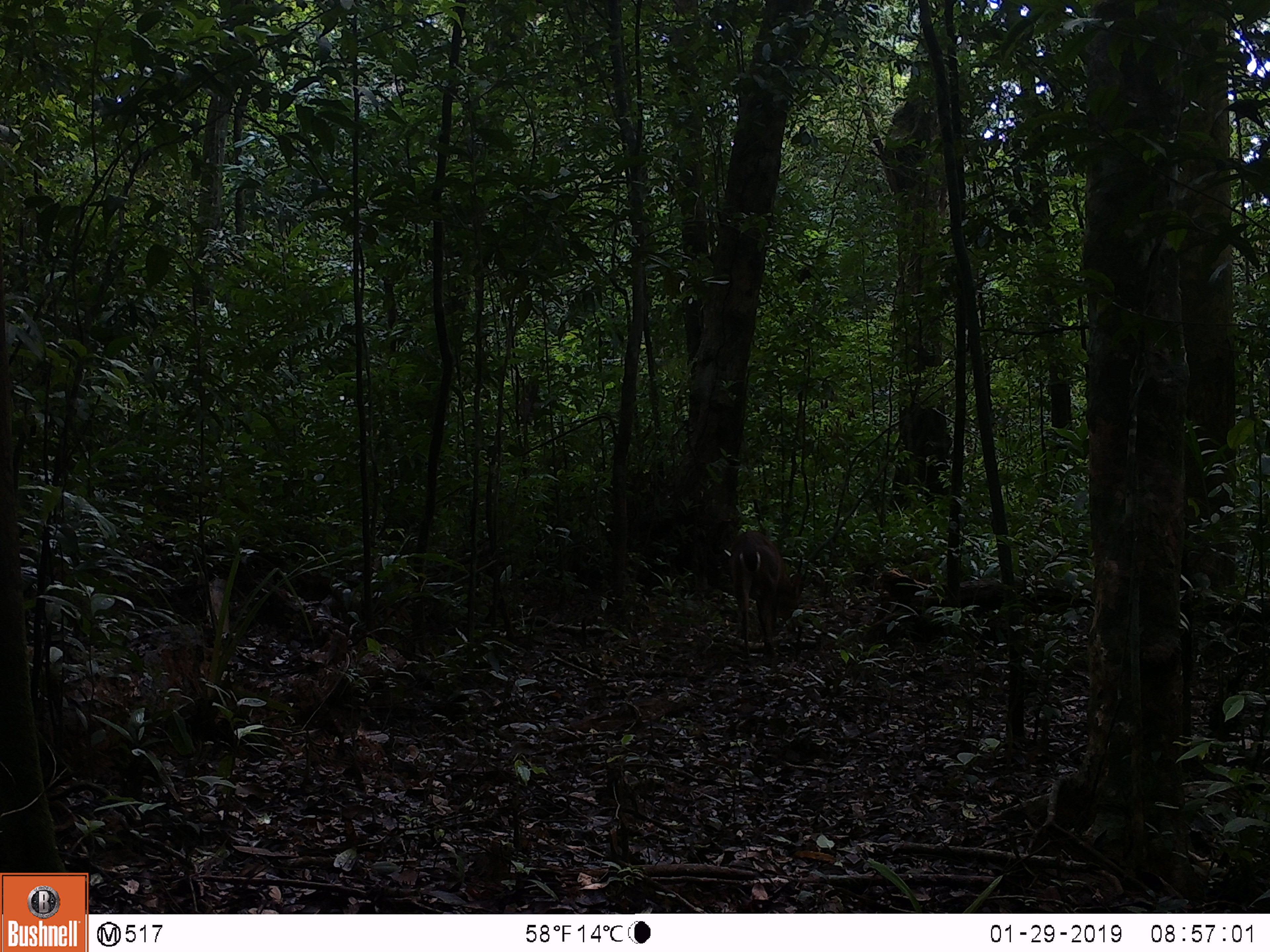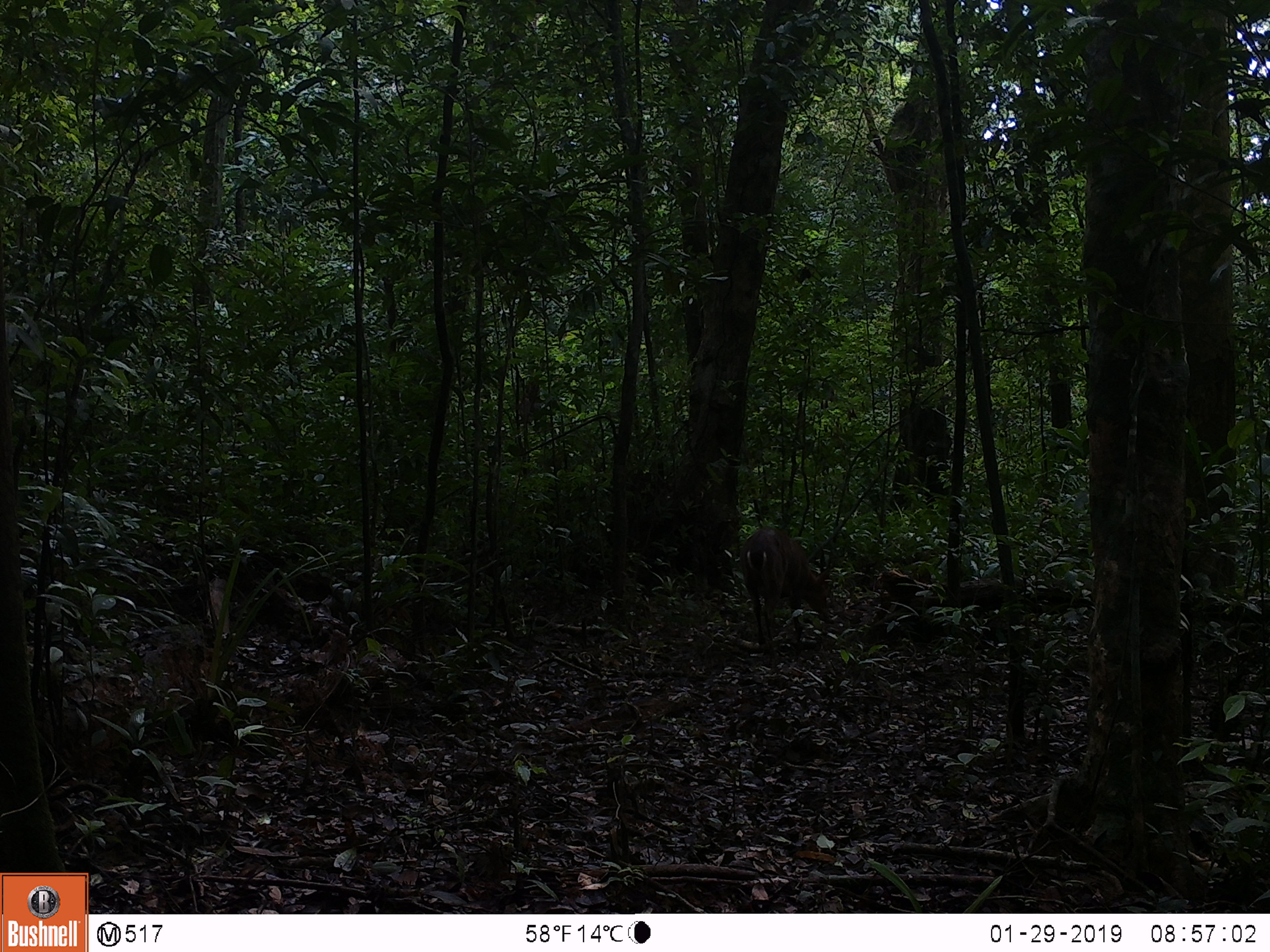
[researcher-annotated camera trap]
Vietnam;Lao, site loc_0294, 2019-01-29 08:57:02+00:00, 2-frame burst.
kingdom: Animalia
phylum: Chordata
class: Mammalia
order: Artiodactyla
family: Cervidae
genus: Muntiacus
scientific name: Muntiacus vuquangensis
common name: large-antlered muntjac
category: large antlered muntjac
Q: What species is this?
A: Large antlered muntjac (large-antlered muntjac) (Muntiacus vuquangensis).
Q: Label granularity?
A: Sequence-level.